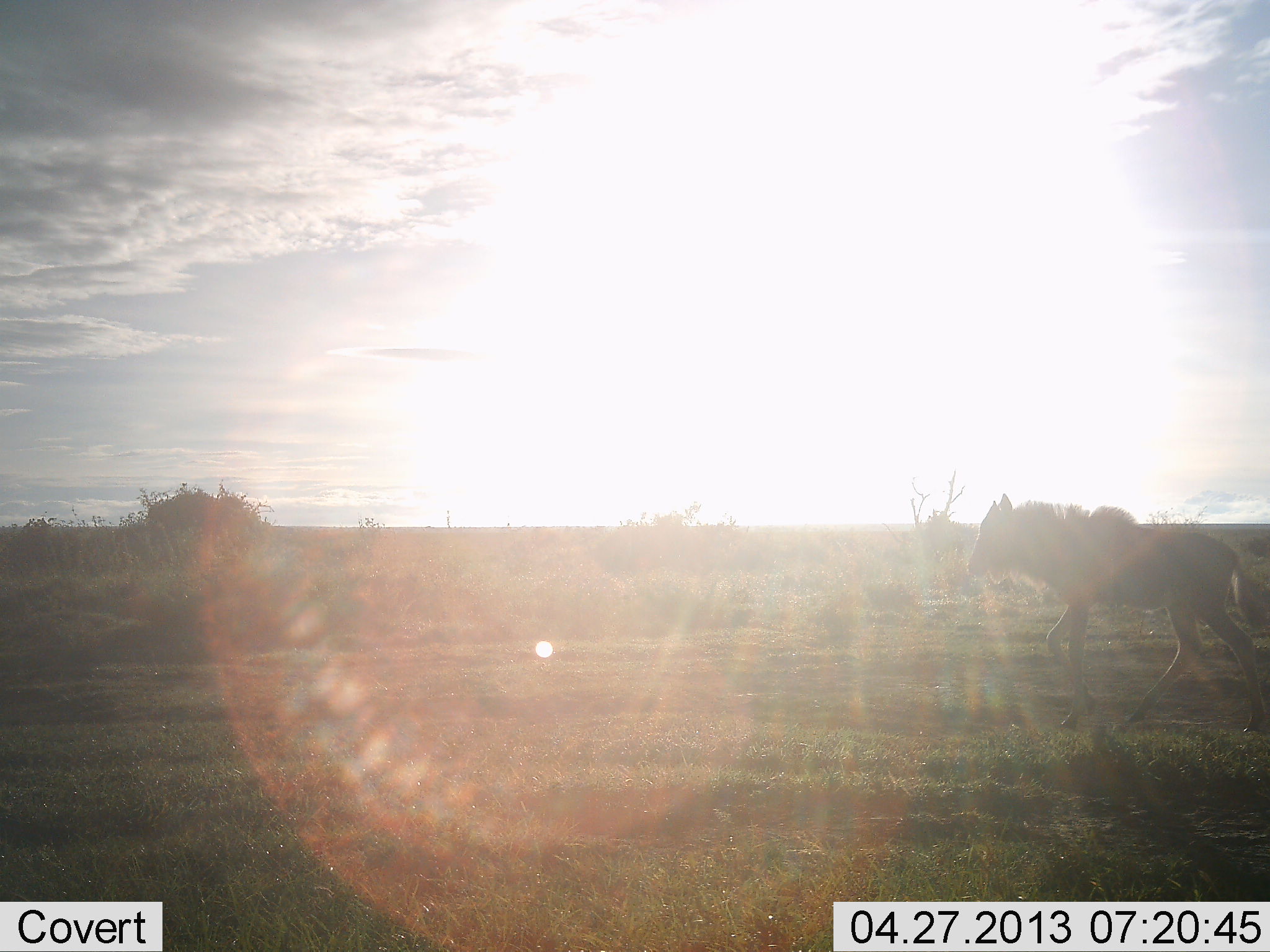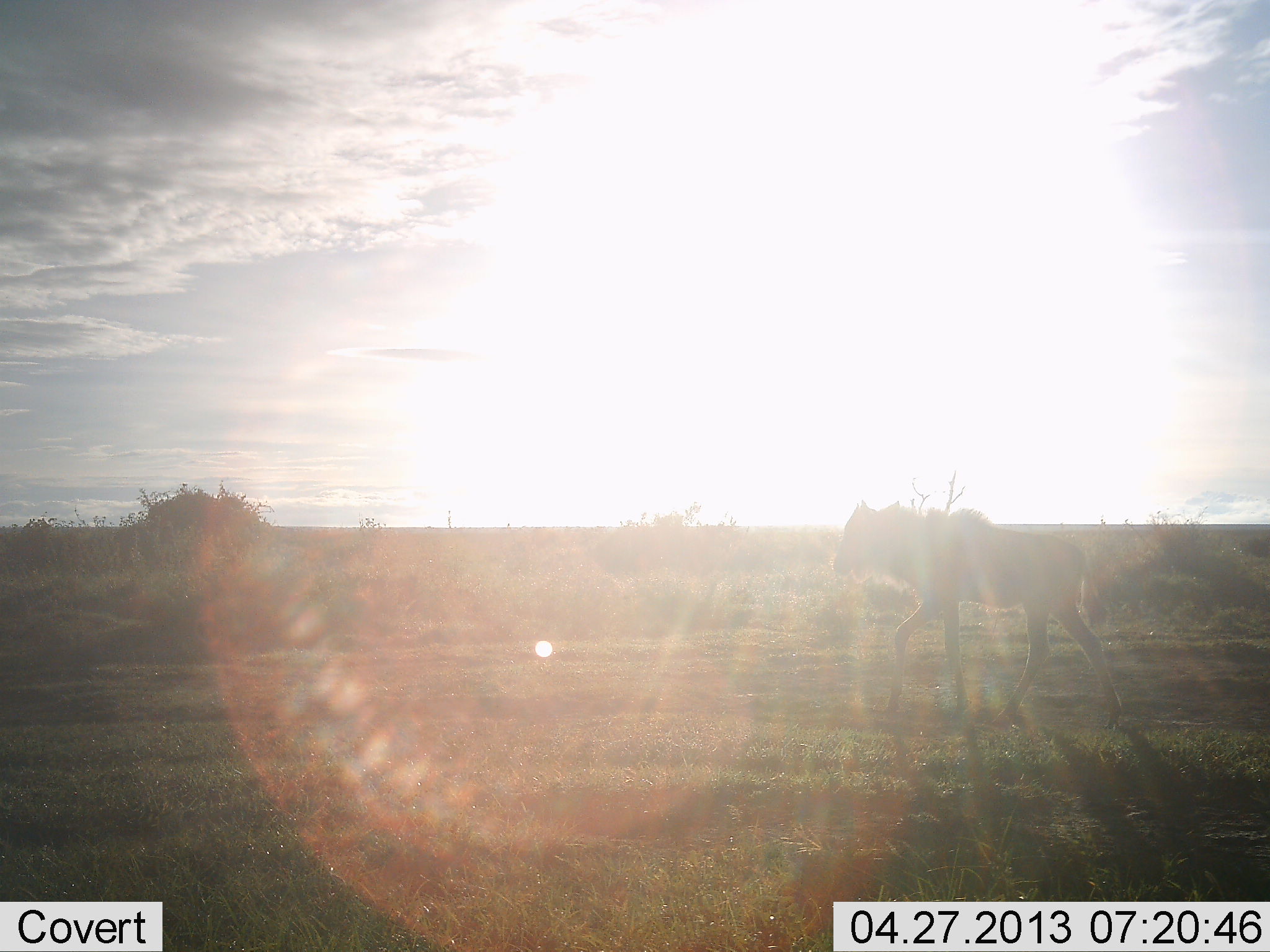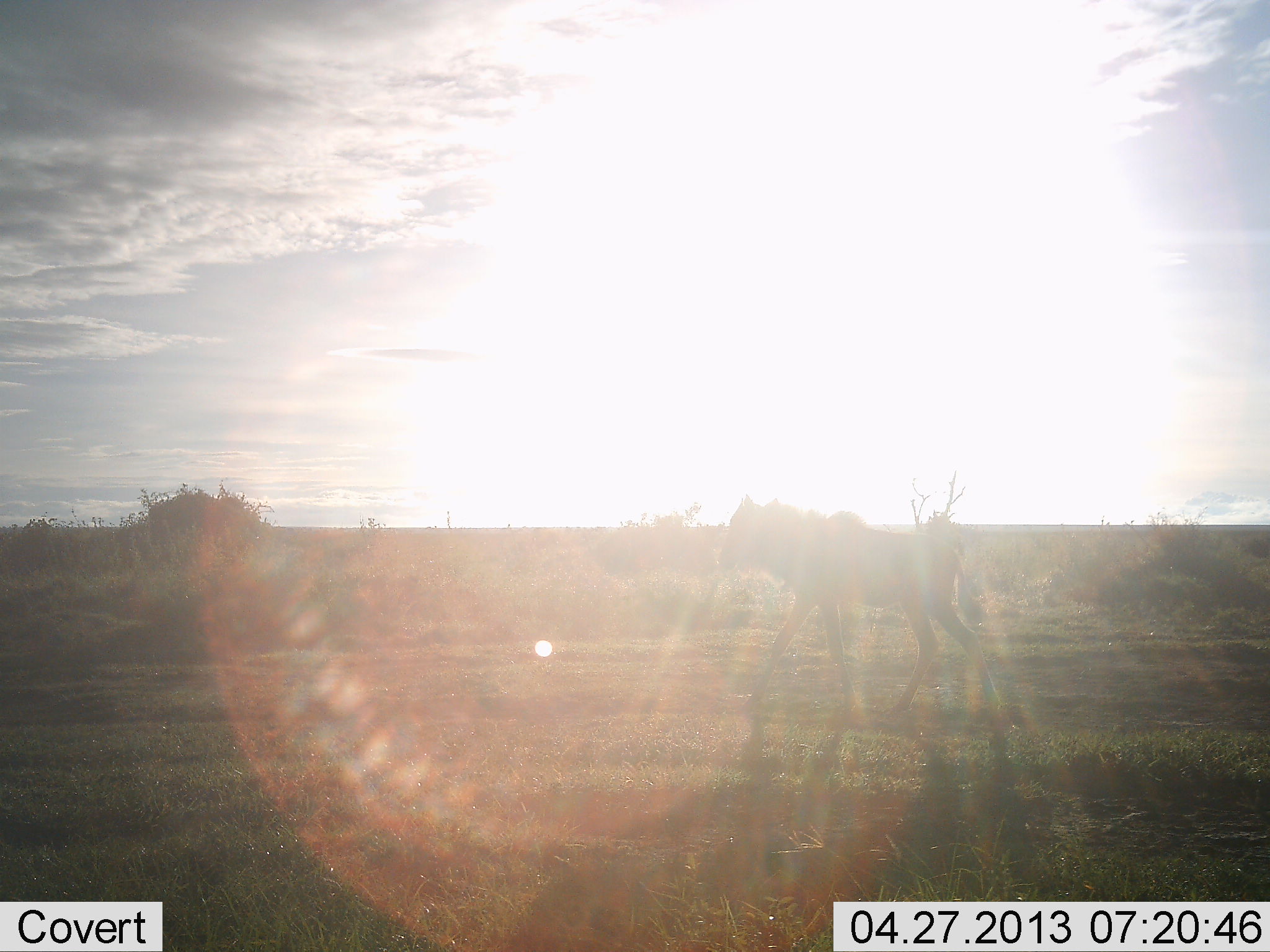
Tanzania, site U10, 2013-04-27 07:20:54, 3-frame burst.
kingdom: Animalia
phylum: Chordata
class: Mammalia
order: Artiodactyla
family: Bovidae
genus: Connochaetes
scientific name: Connochaetes taurinus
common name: blue wildebeest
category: wildebeest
Wildebeest (blue wildebeest) (Connochaetes taurinus), count 1. Behavior (volunteer vote fractions): standing 0%, resting 0%, moving 100%, interacting 0%. Young present (vote fraction): 25%. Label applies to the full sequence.